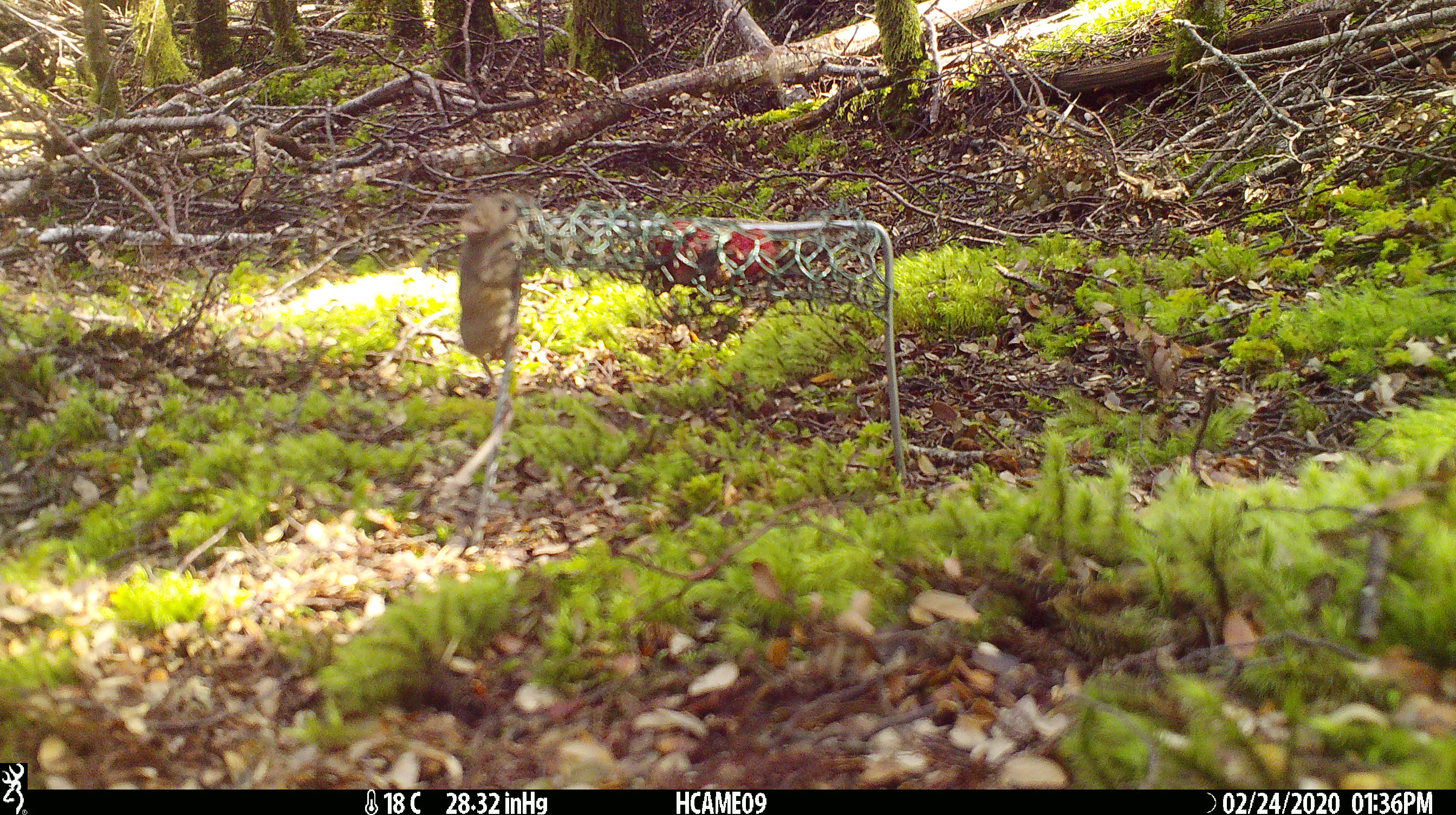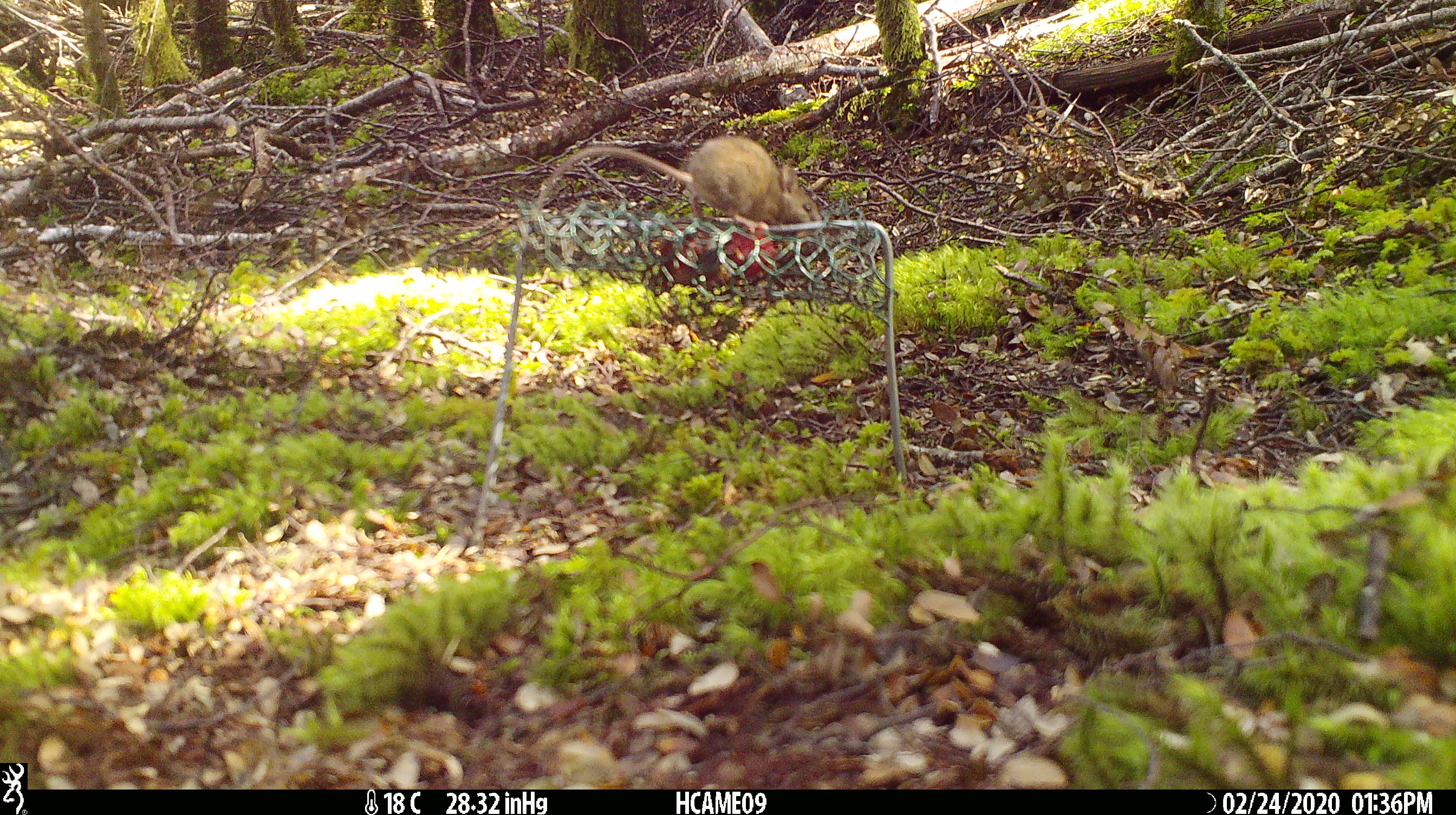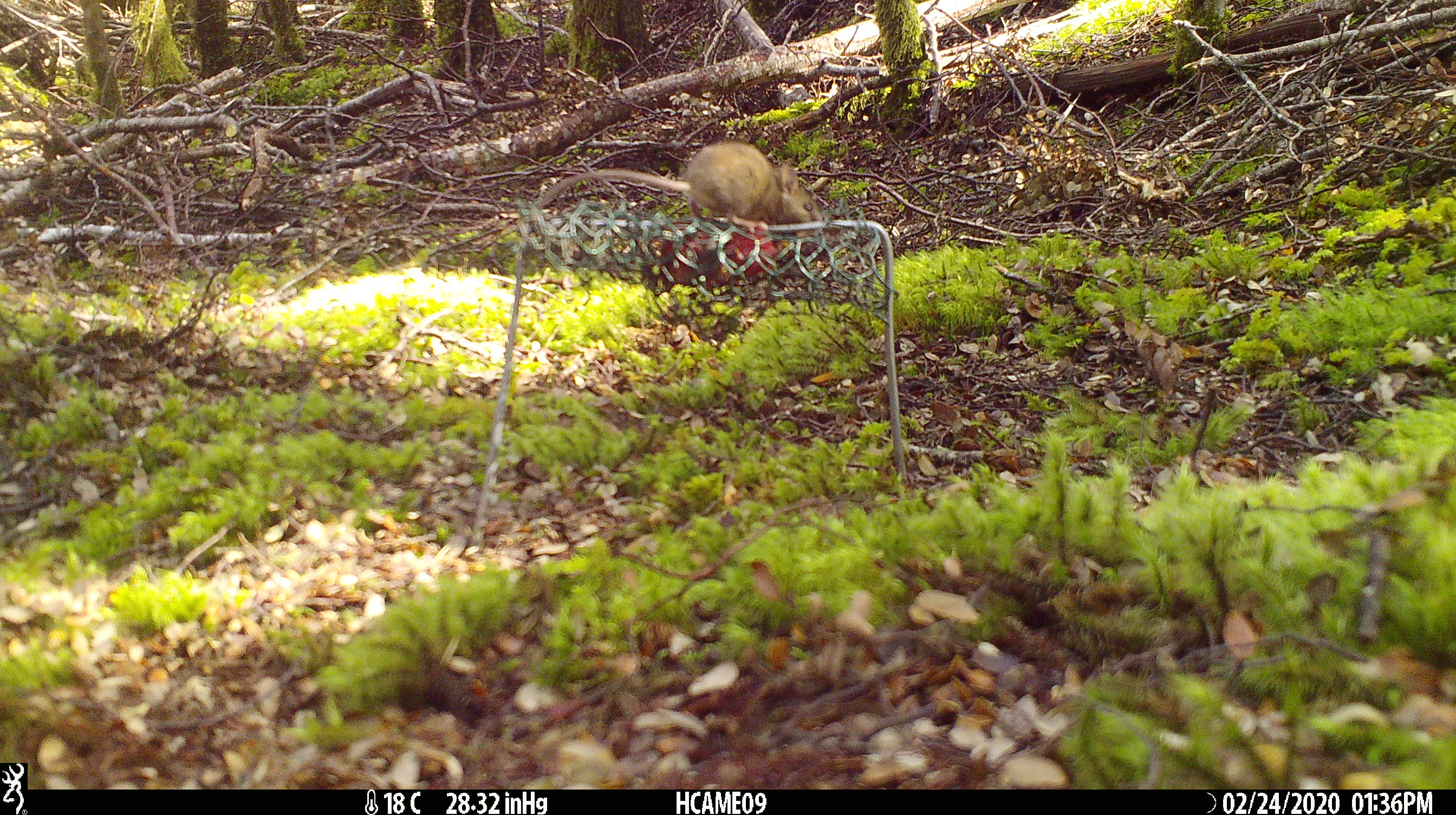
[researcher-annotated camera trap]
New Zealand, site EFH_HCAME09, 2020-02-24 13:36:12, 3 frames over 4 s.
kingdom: Animalia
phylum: Chordata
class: Mammalia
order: Rodentia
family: Muridae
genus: Mus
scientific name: Mus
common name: mouse